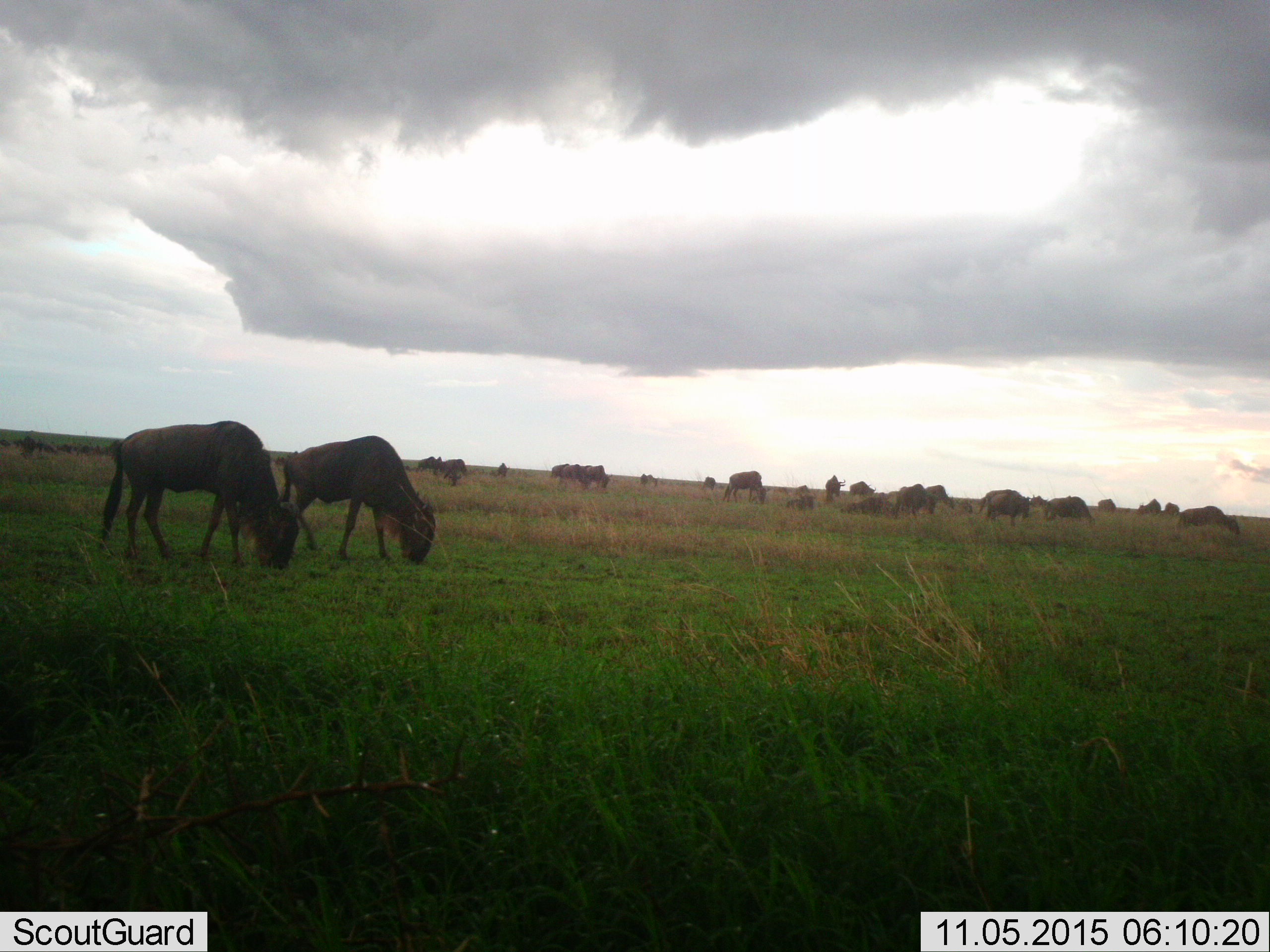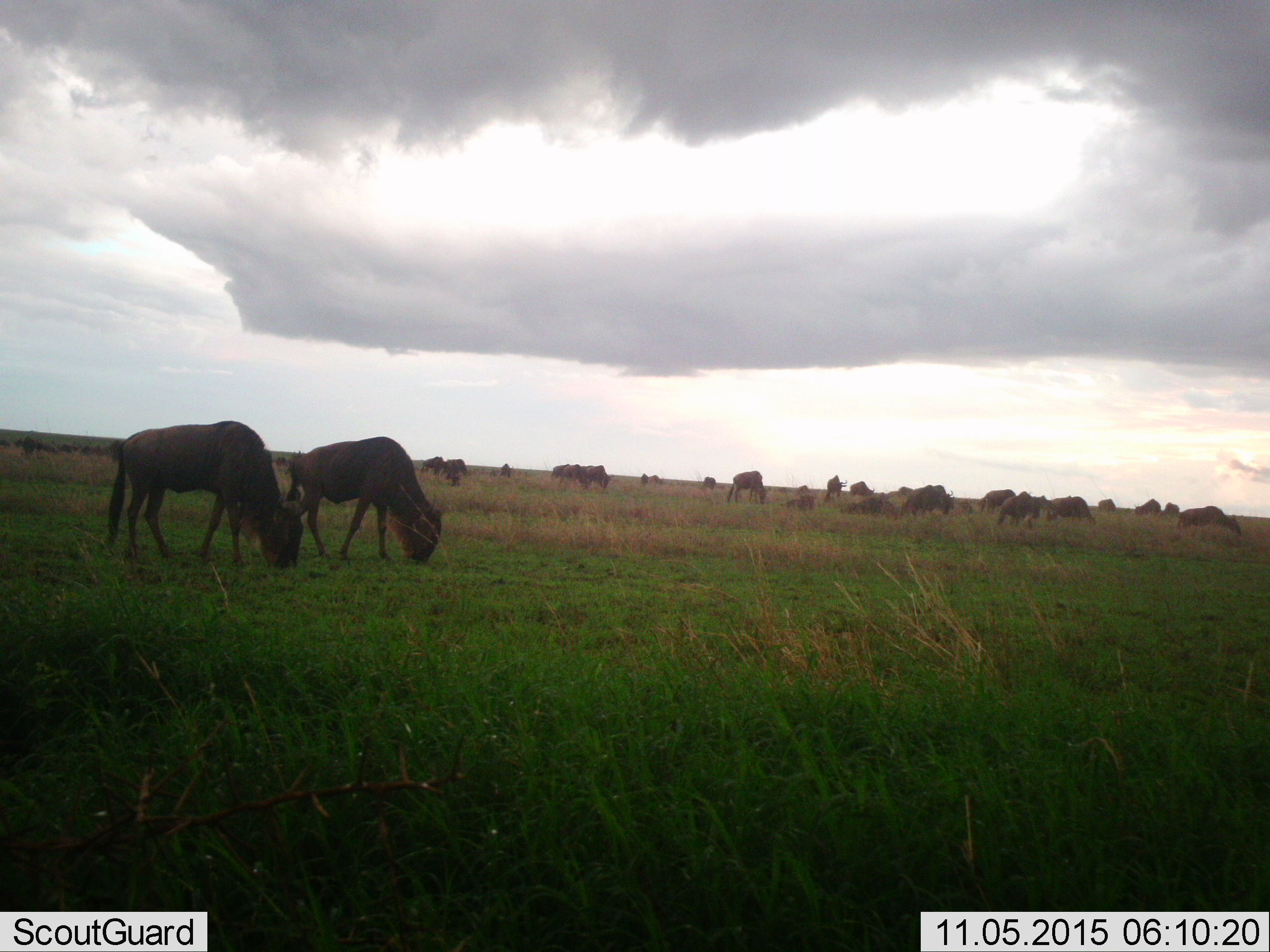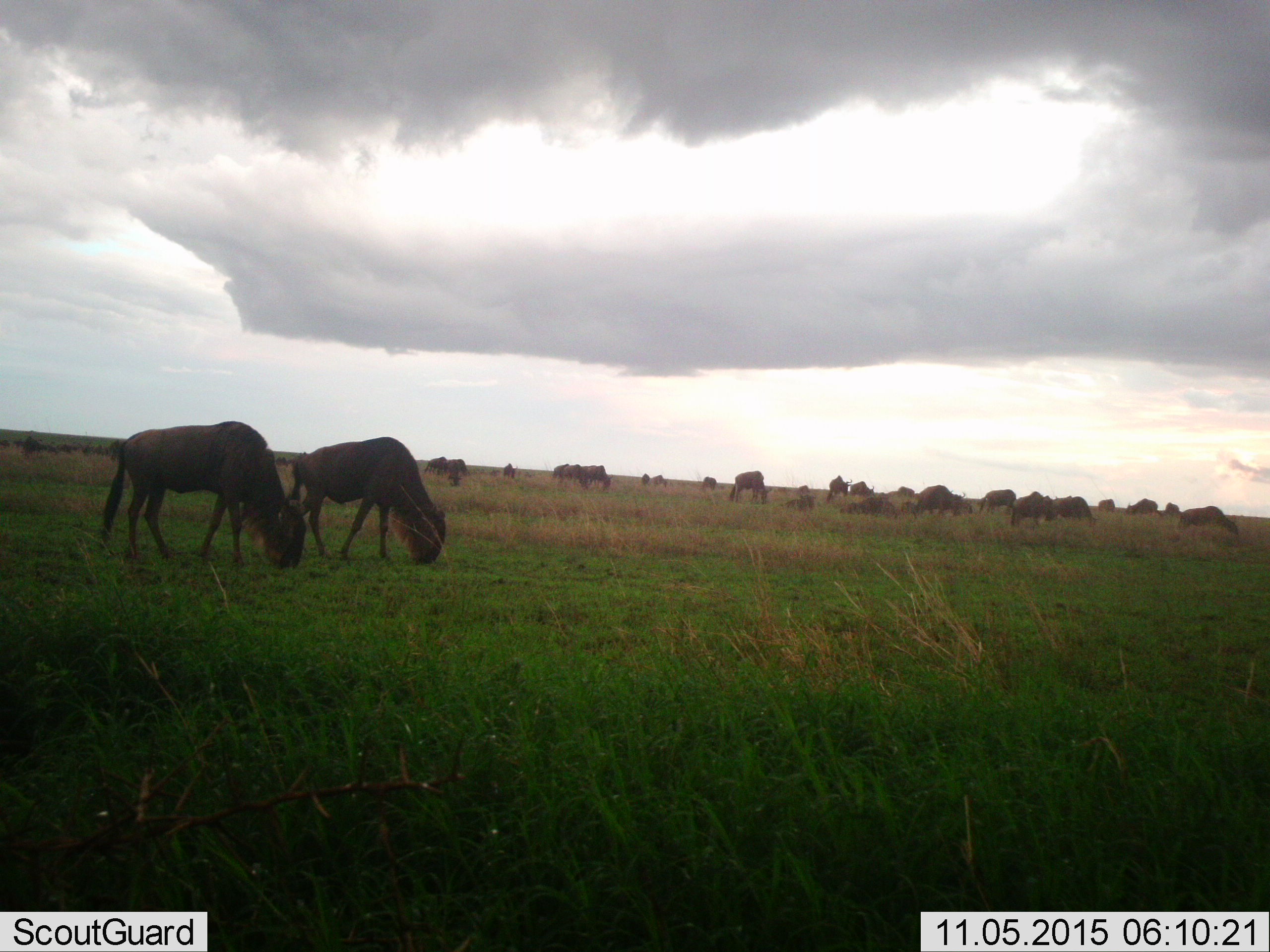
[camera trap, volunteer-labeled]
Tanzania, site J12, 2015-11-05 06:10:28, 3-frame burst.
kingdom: Animalia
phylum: Chordata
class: Mammalia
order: Artiodactyla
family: Bovidae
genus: Connochaetes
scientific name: Connochaetes taurinus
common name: blue wildebeest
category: wildebeest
Wildebeest (blue wildebeest) (Connochaetes taurinus), count 11-50. Behavior (volunteer vote fractions): standing 71%, resting 29%, moving 71%, interacting 0%. Young present (vote fraction): 14%. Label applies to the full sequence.